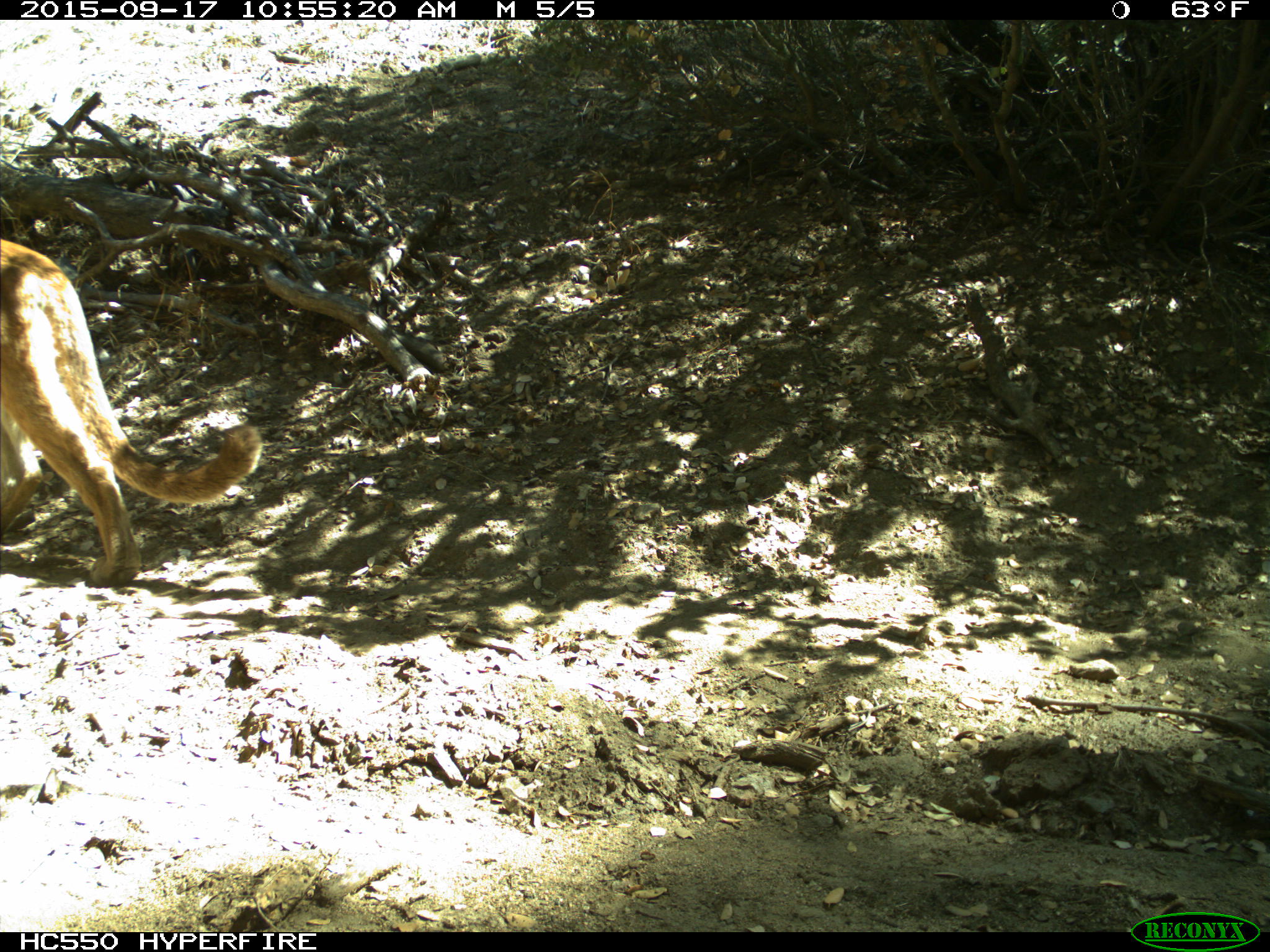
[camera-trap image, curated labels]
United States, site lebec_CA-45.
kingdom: Animalia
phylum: Chordata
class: Mammalia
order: Carnivora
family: Felidae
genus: Puma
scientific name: Puma concolor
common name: mountain lion